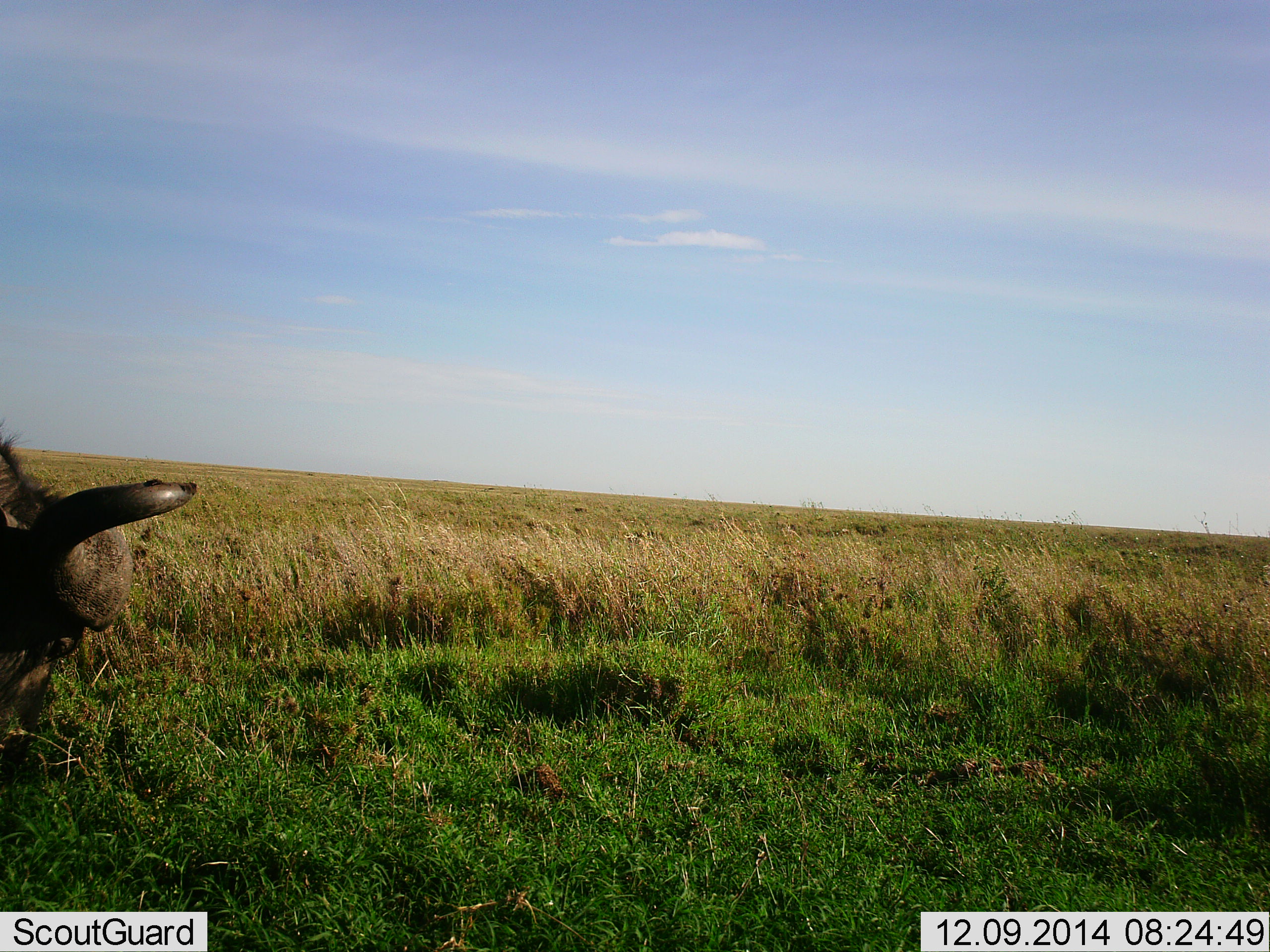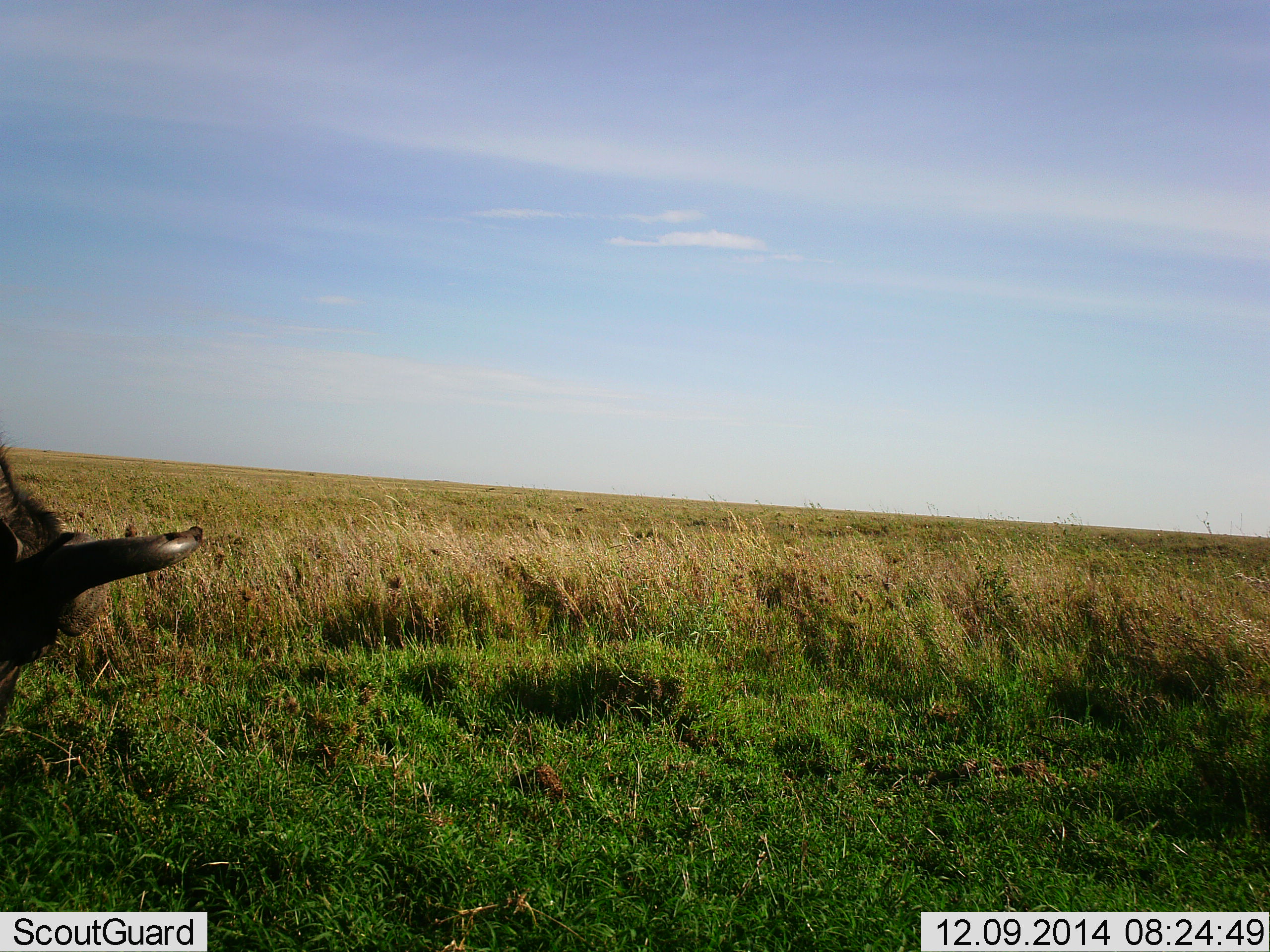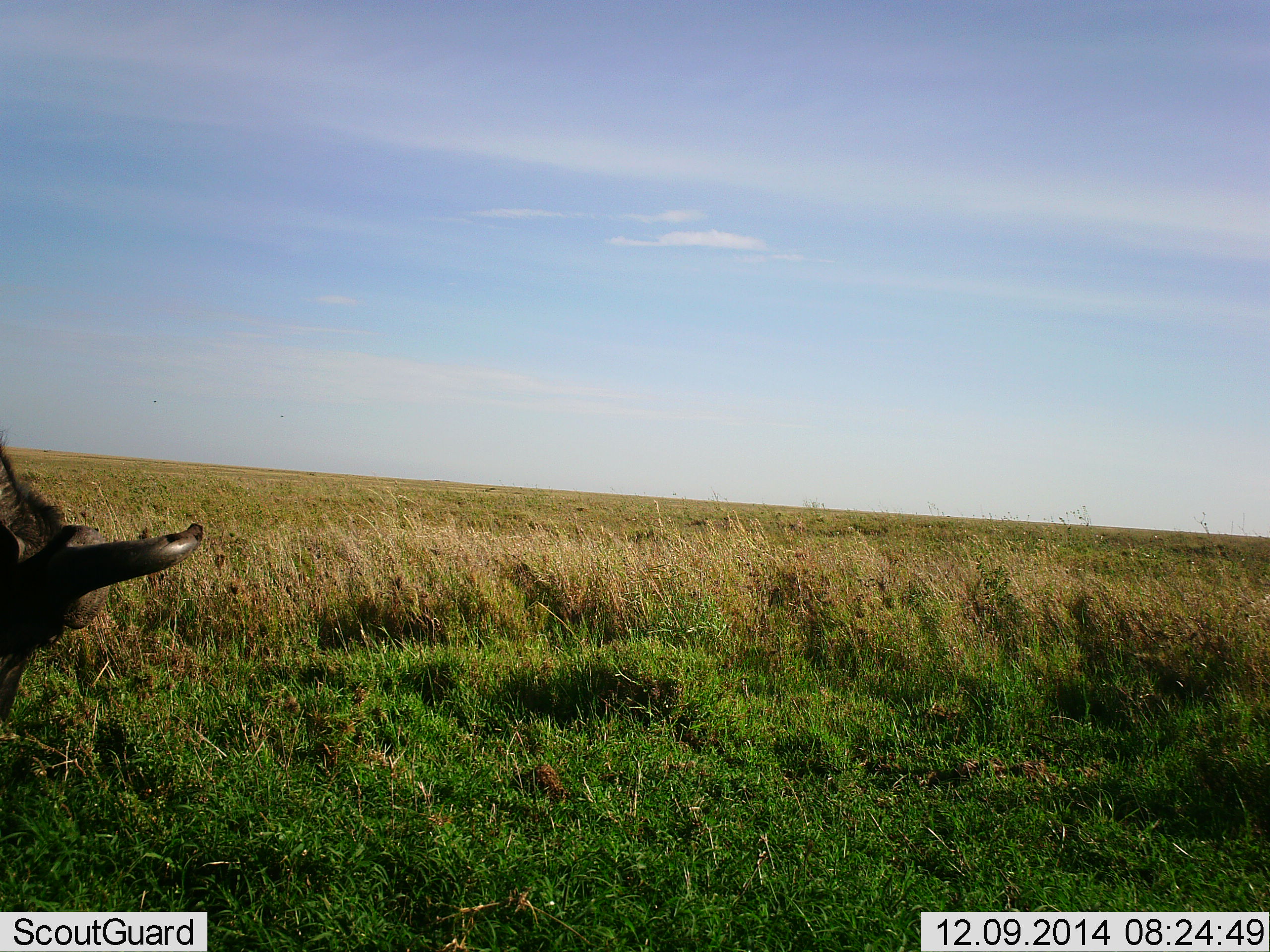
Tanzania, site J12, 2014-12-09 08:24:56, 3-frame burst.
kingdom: Animalia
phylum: Chordata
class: Mammalia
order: Artiodactyla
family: Bovidae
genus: Connochaetes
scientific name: Connochaetes taurinus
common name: blue wildebeest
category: wildebeest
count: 1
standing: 30%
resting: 0%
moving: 10%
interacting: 0%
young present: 0%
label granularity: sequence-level